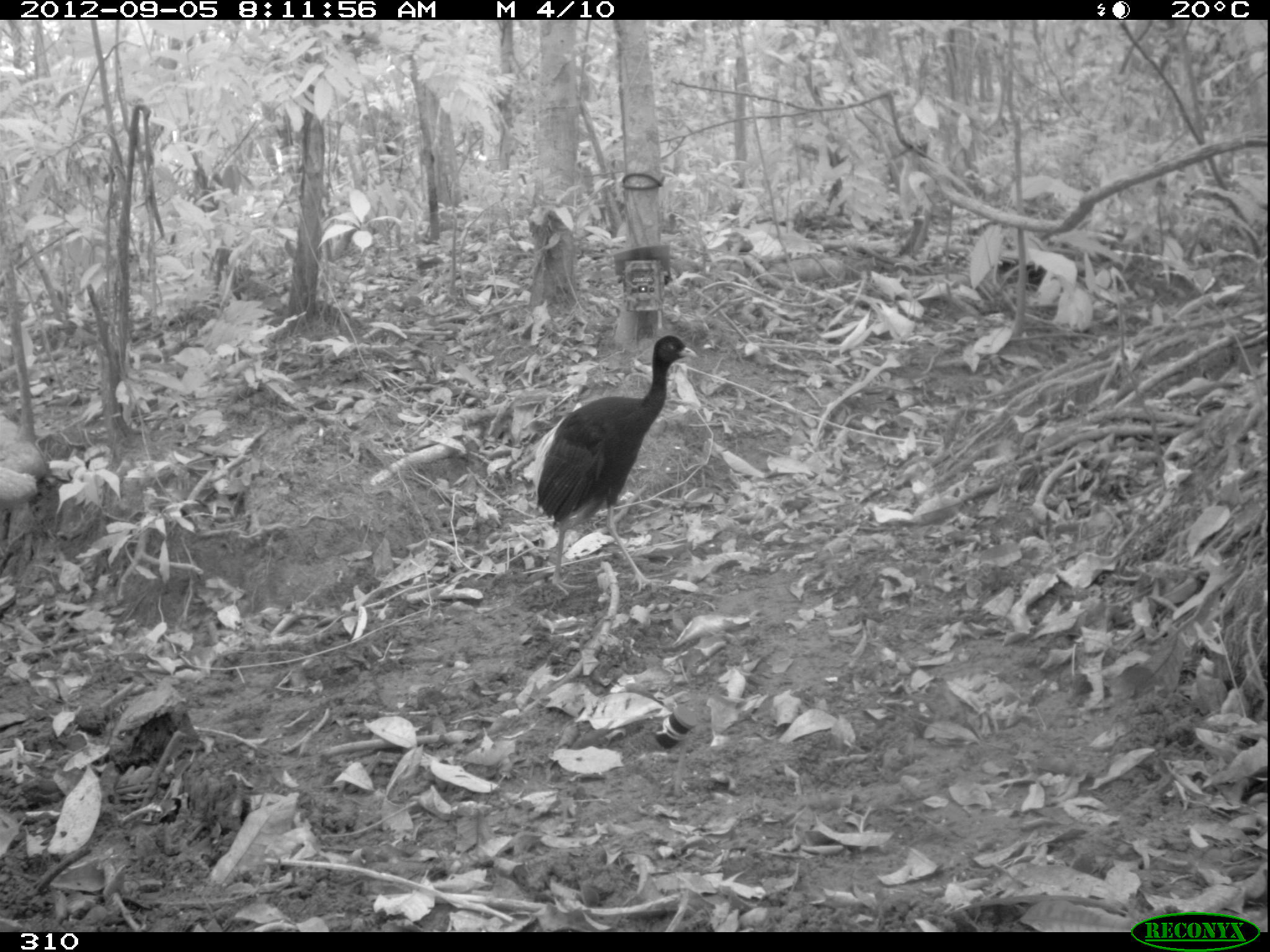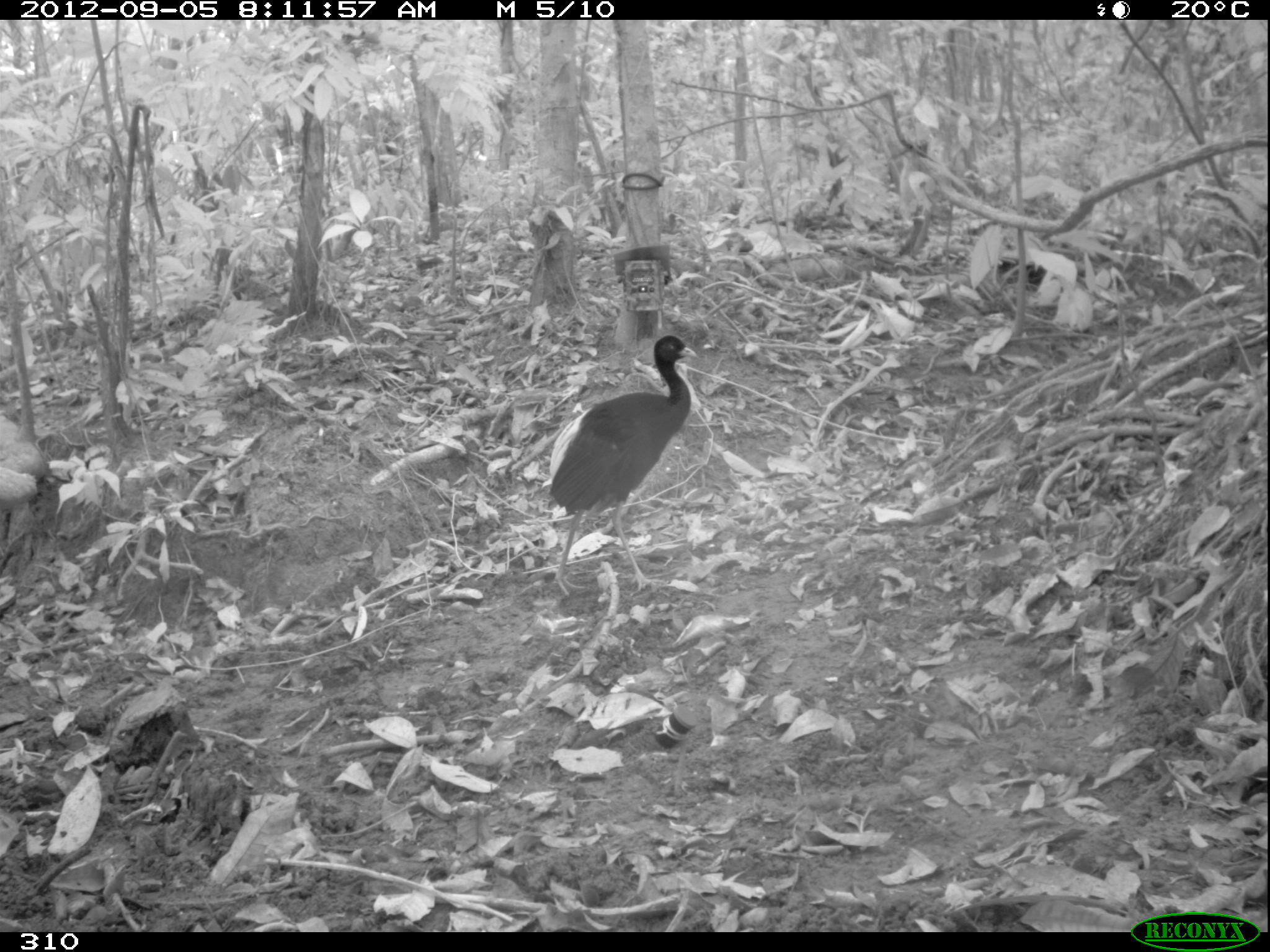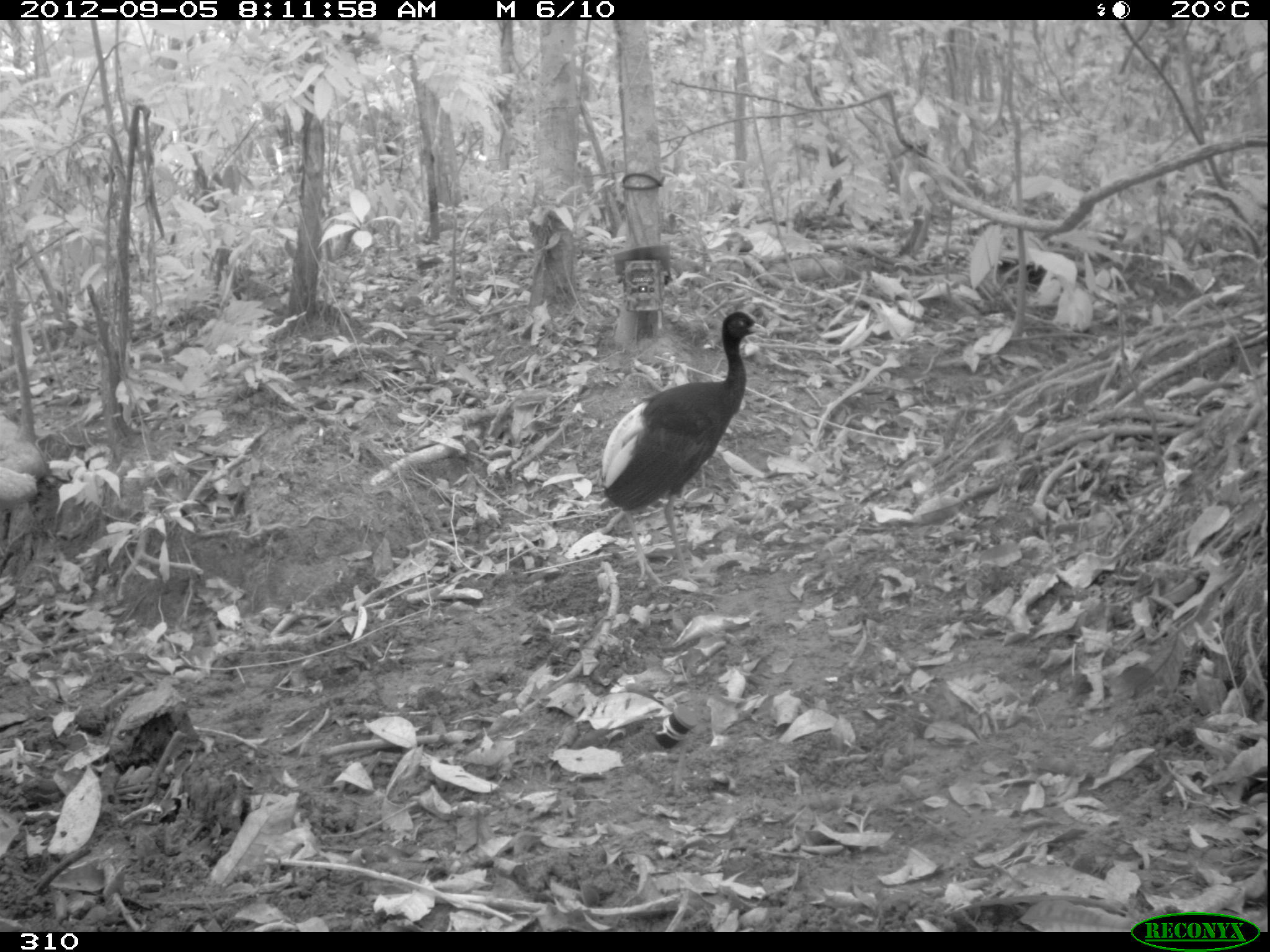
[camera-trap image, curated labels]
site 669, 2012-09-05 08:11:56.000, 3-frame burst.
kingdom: Animalia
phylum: Chordata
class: Aves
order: Gruiformes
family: Psophiidae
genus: Psophia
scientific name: Psophia leucoptera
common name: pale-winged trumpeter